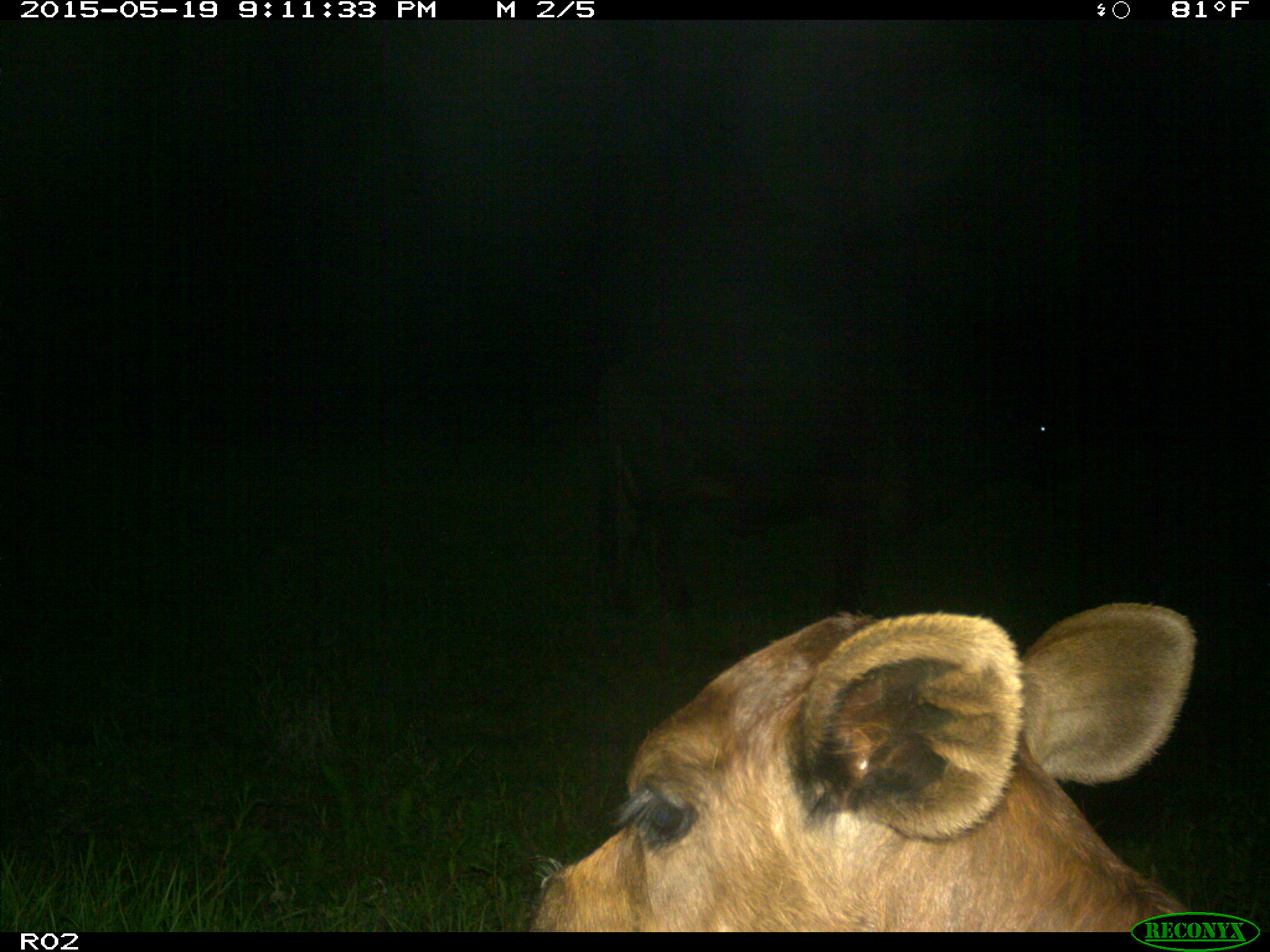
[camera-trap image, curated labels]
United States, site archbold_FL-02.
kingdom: Animalia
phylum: Chordata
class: Mammalia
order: Artiodactyla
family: Bovidae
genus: Bos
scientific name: Bos taurus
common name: domestic cow